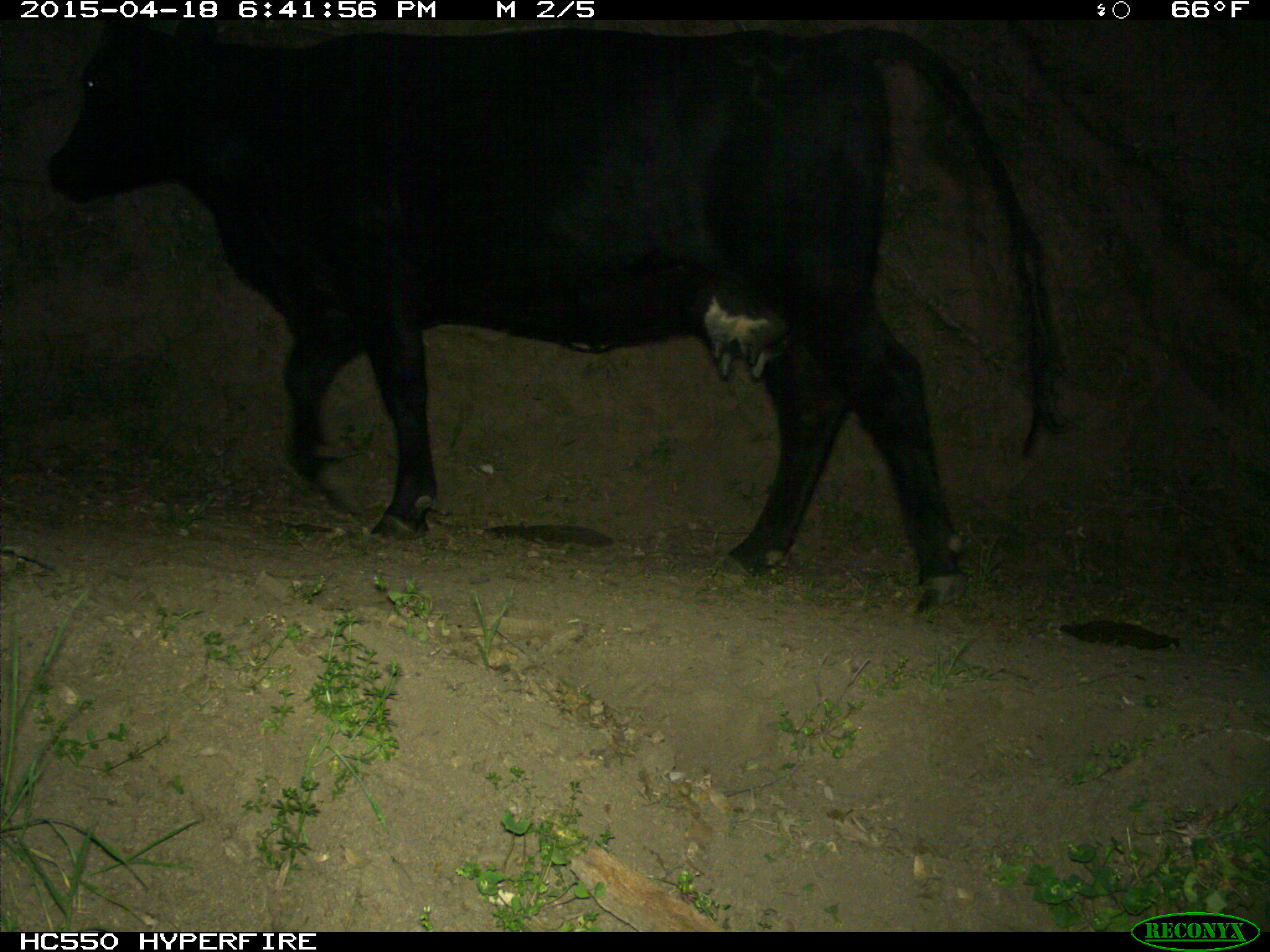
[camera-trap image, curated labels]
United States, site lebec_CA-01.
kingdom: Animalia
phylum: Chordata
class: Mammalia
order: Artiodactyla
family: Bovidae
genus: Bos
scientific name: Bos taurus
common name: domestic cow